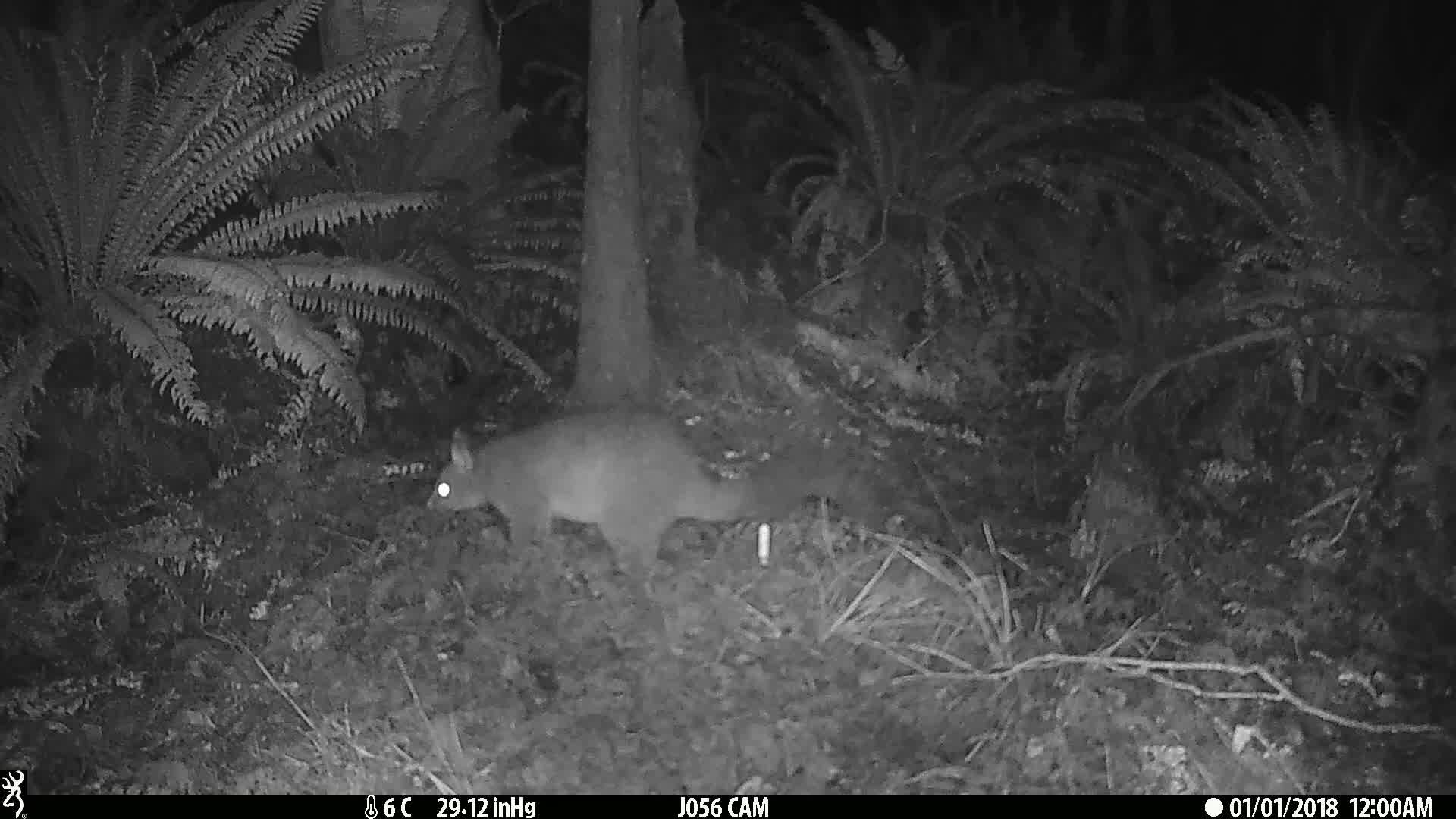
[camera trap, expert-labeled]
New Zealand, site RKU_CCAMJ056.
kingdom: Animalia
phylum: Chordata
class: Mammalia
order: Diprotodontia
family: Phalangeridae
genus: Trichosurus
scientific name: Trichosurus vulpecula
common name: common brushtail possum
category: possum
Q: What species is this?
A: Possum (common brushtail possum) (Trichosurus vulpecula).